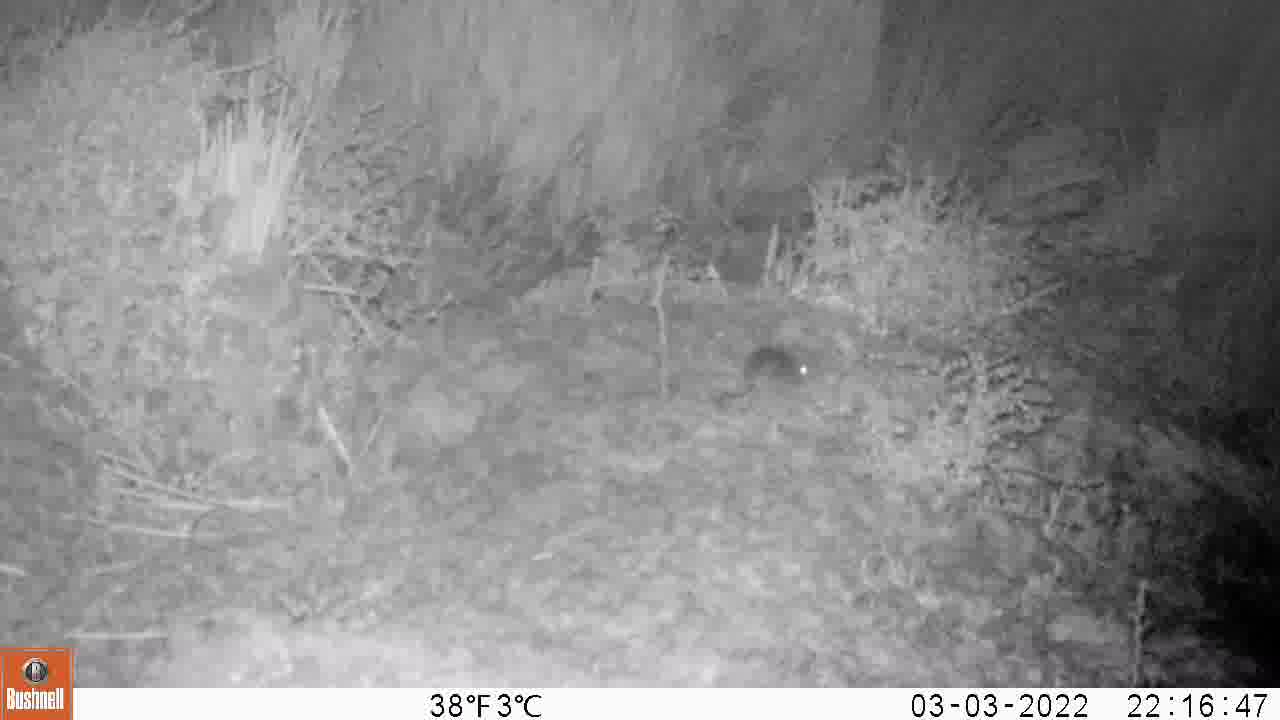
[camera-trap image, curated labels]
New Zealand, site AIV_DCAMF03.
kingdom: Animalia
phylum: Chordata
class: Mammalia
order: Rodentia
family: Muridae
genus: Mus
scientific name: Mus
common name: mouse